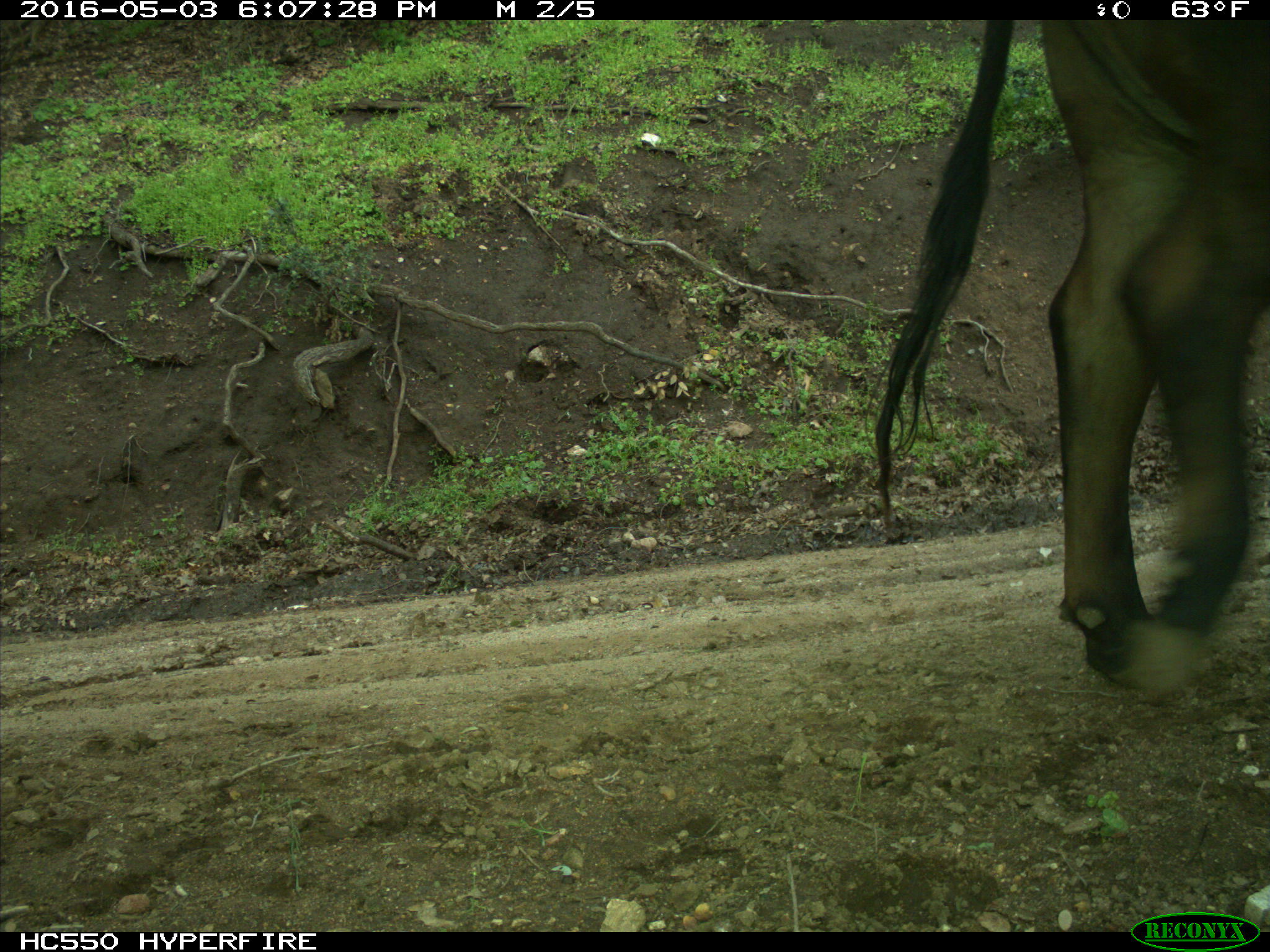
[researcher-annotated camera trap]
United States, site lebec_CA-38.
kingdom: Animalia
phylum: Chordata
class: Mammalia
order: Artiodactyla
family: Bovidae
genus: Bos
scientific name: Bos taurus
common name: domestic cow